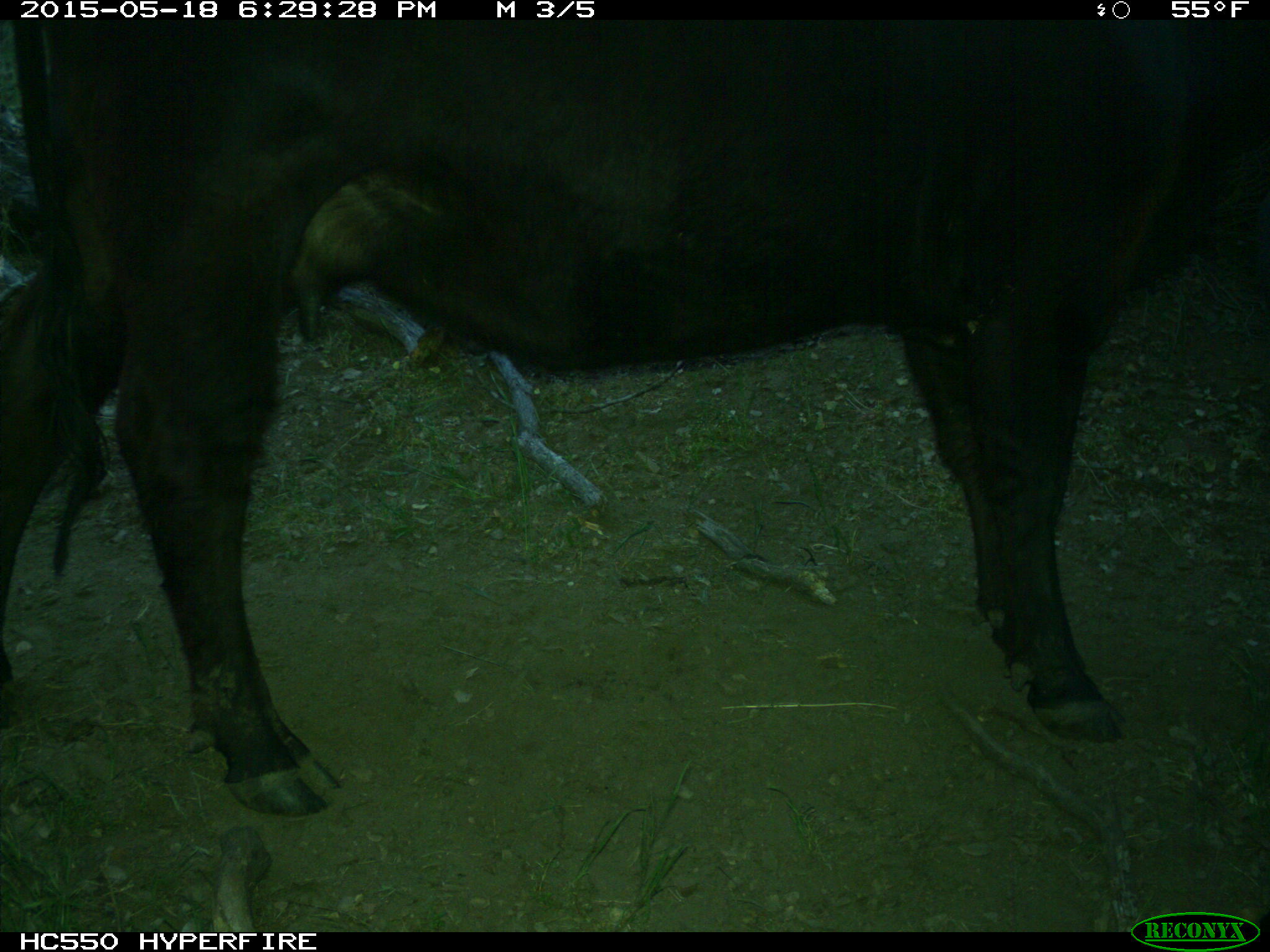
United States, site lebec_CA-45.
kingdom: Animalia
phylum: Chordata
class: Mammalia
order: Artiodactyla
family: Bovidae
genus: Bos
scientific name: Bos taurus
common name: domestic cow